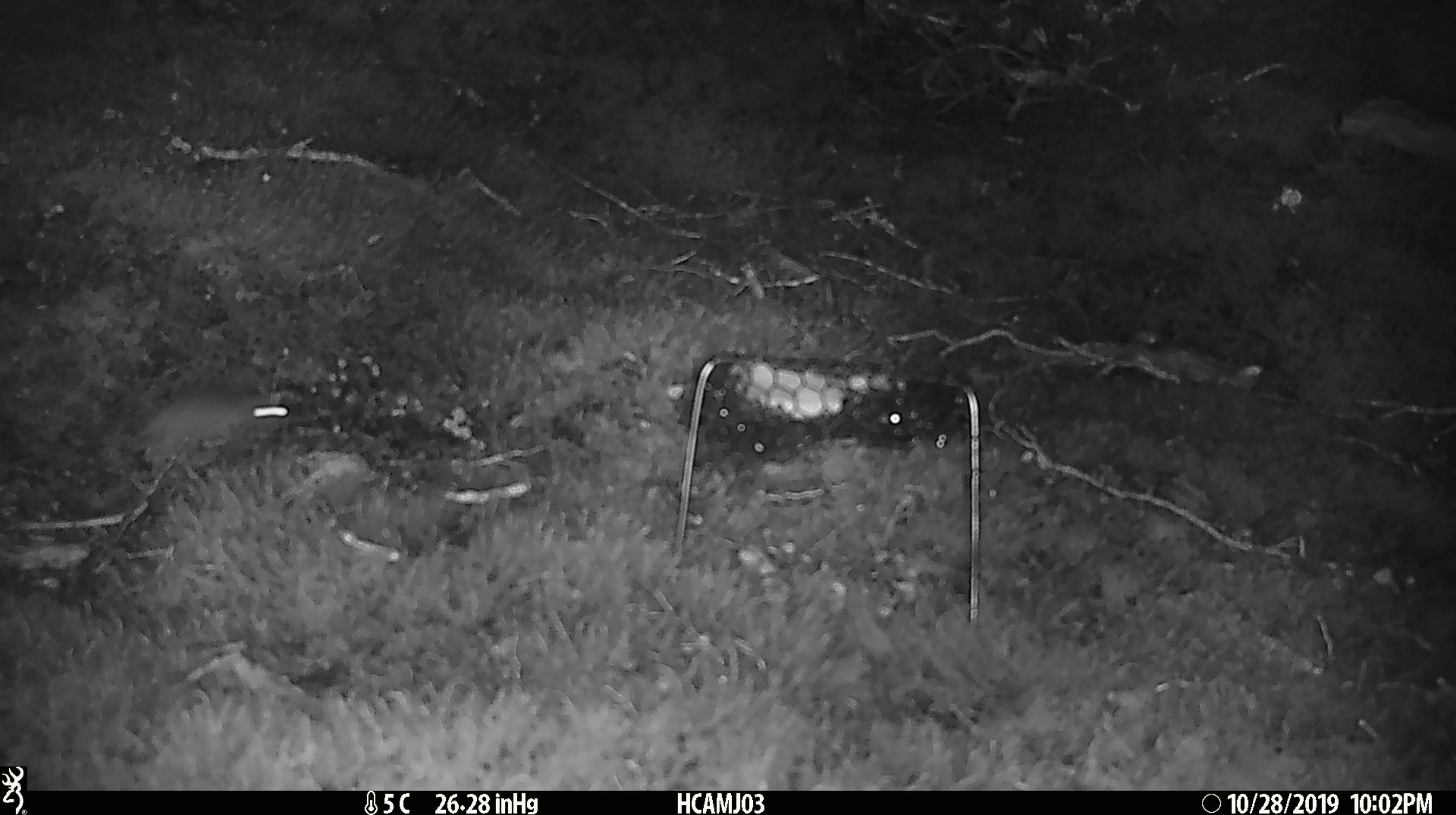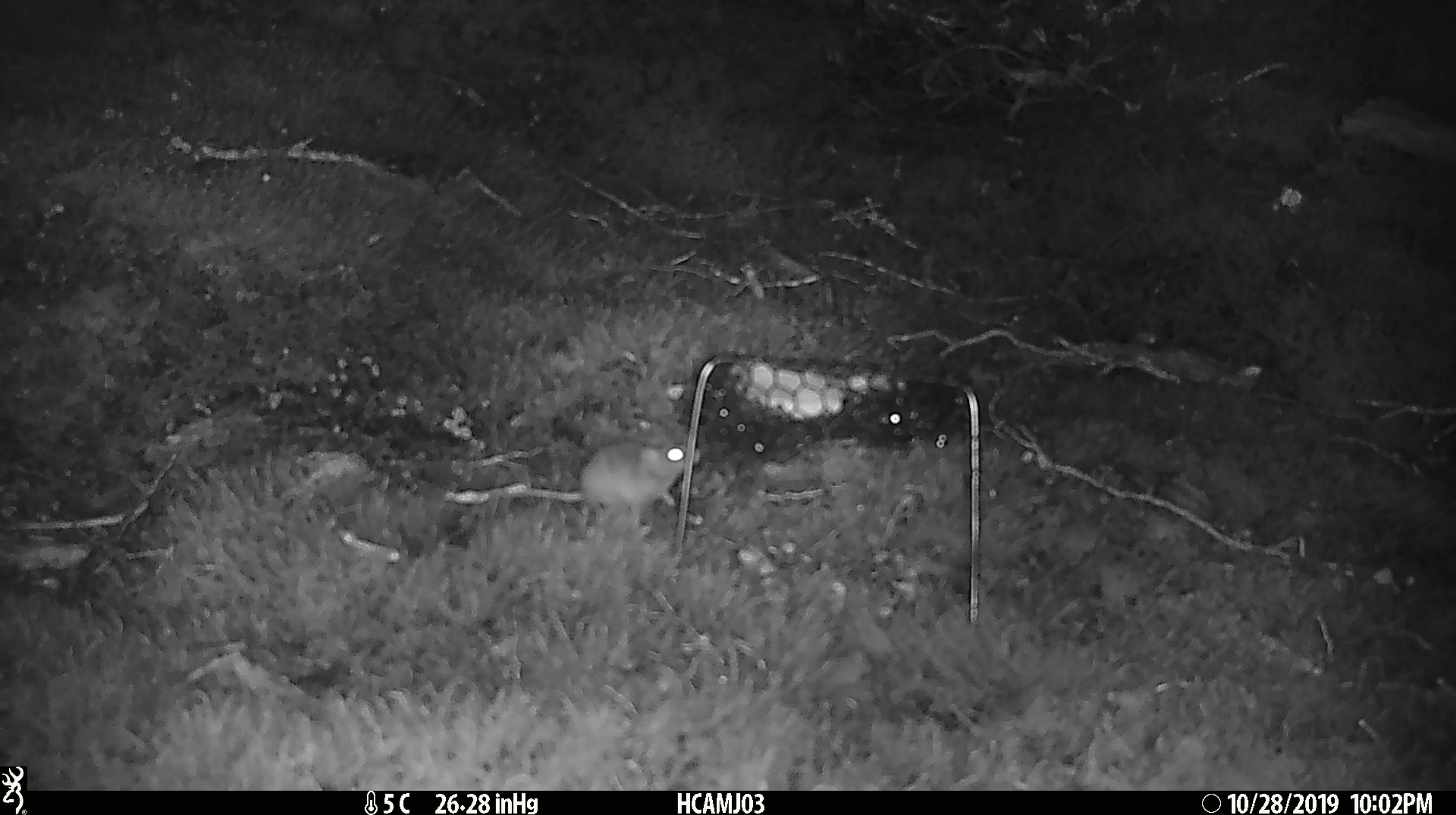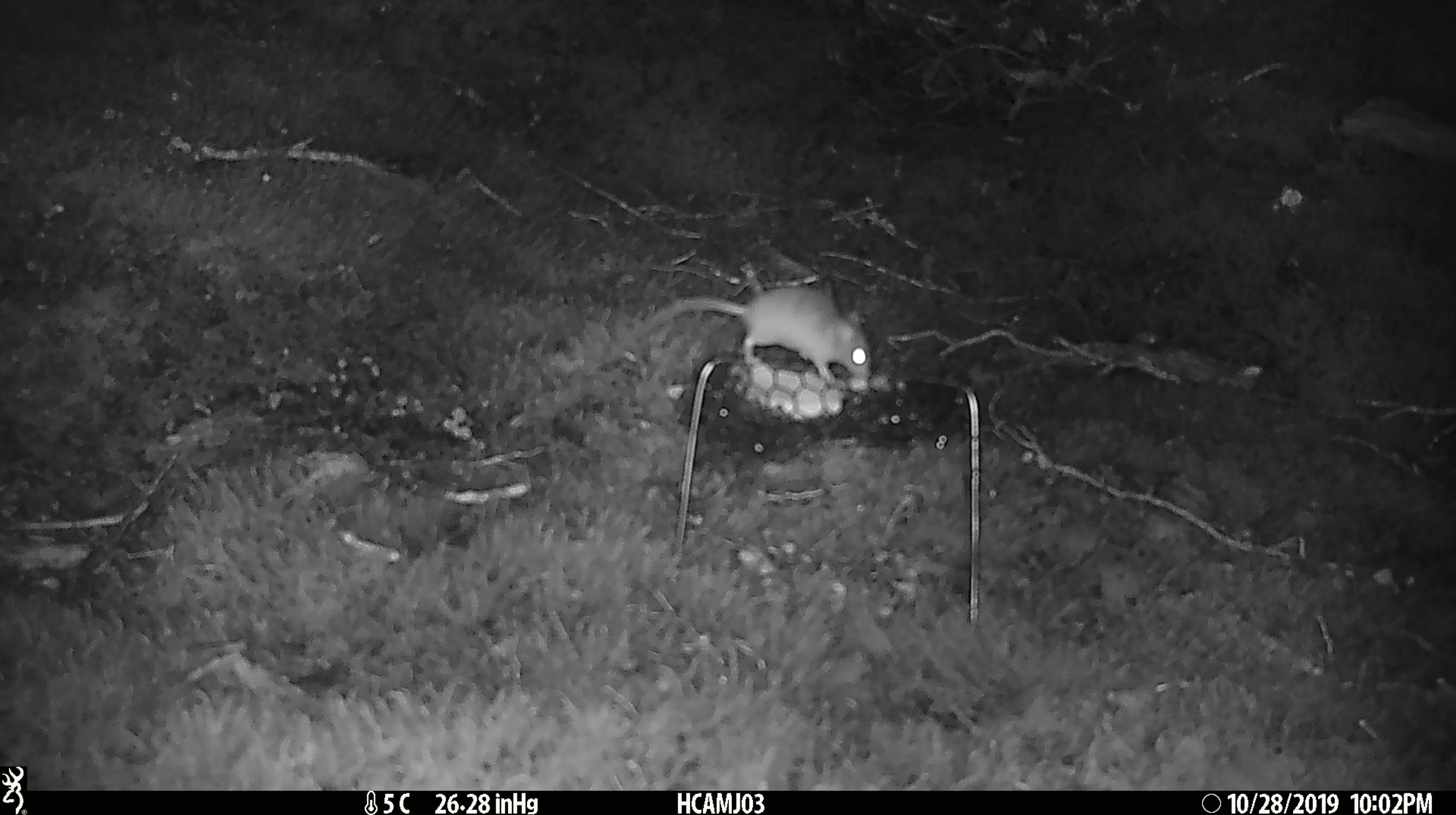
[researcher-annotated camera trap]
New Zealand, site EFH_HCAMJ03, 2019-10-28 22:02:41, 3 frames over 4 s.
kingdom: Animalia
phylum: Chordata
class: Mammalia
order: Rodentia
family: Muridae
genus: Mus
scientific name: Mus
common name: mouse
Mouse (Mus).